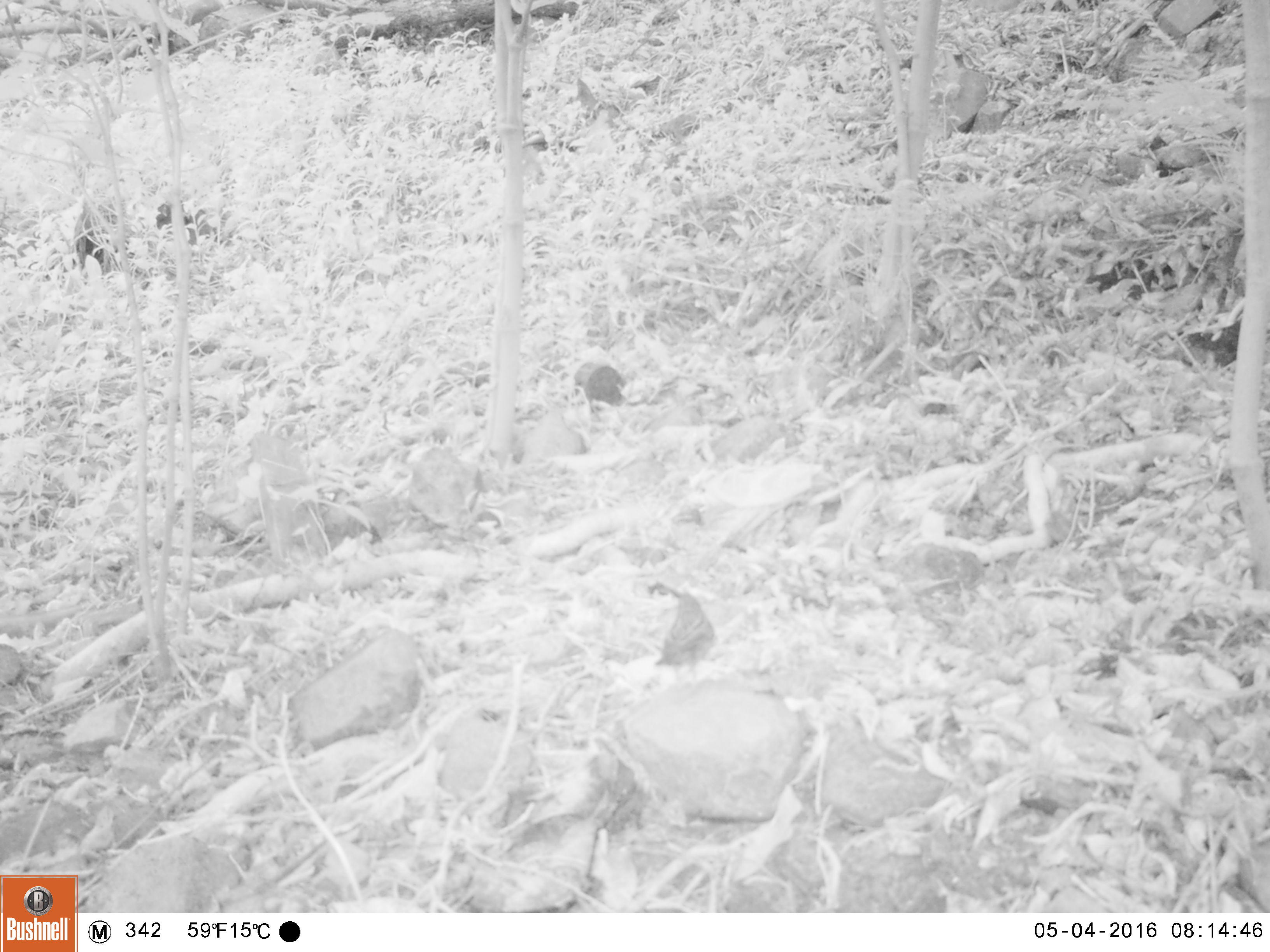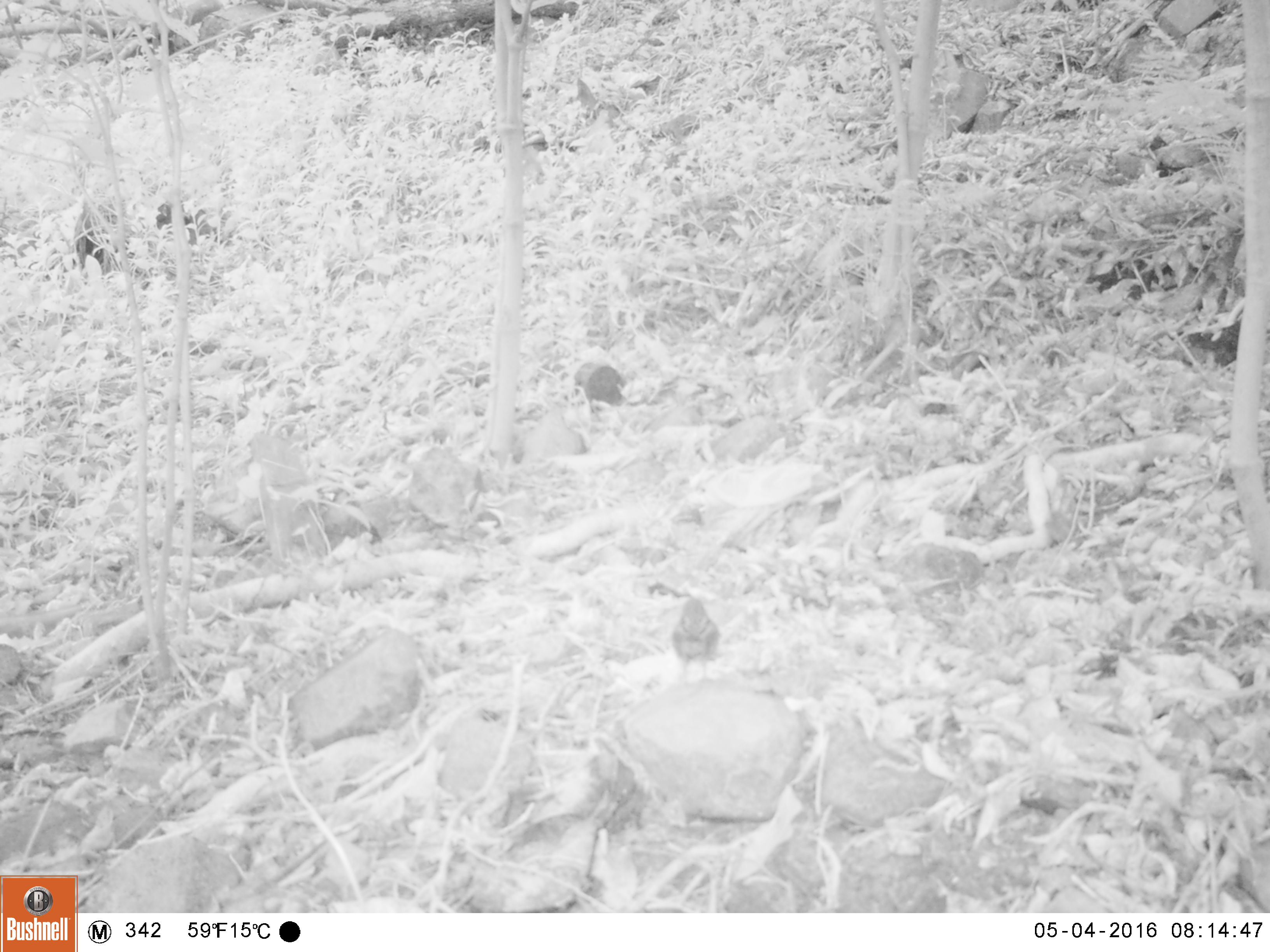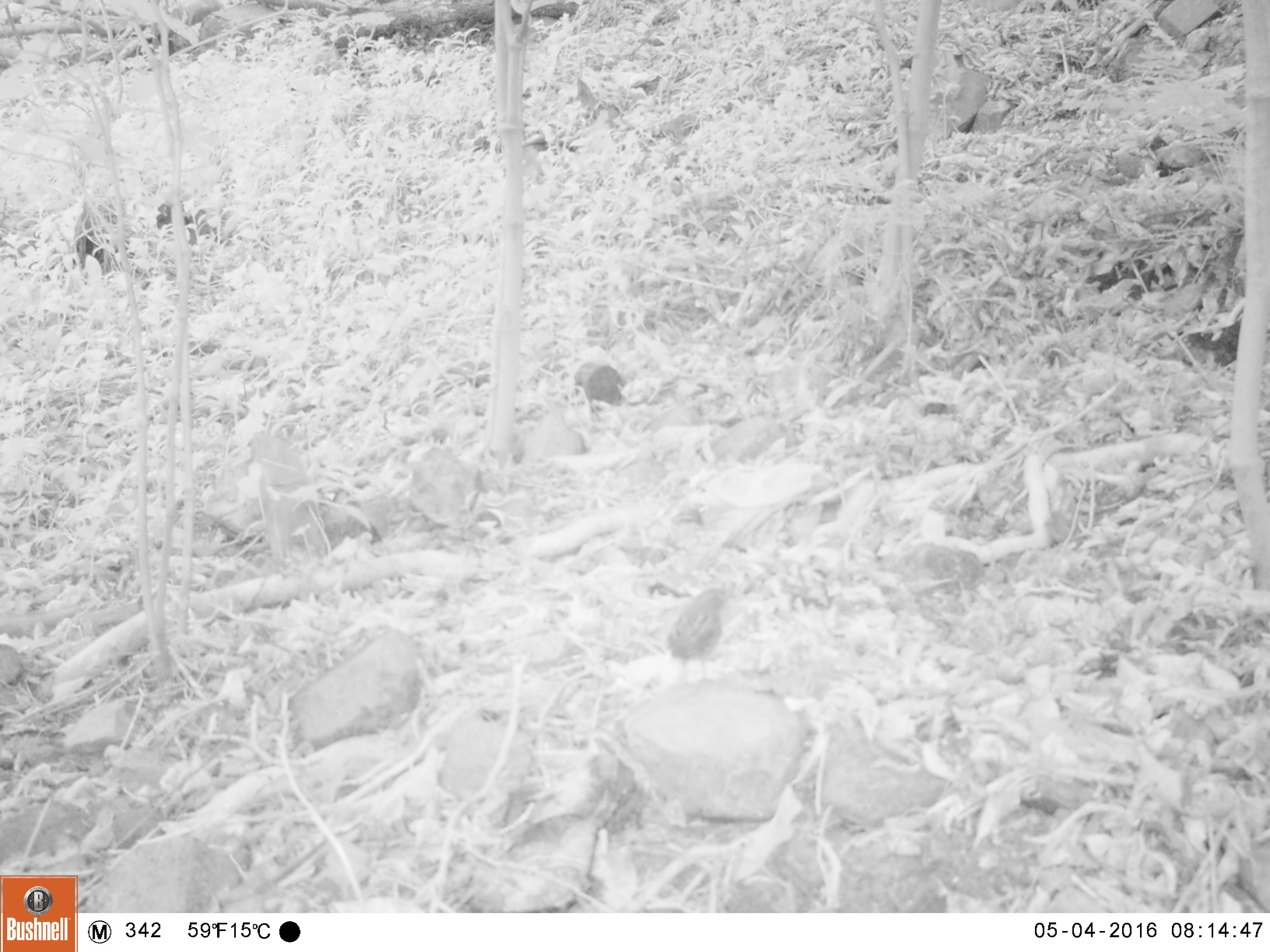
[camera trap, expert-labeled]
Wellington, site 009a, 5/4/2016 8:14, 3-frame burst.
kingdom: Animalia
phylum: Chordata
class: Aves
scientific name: Aves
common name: bird